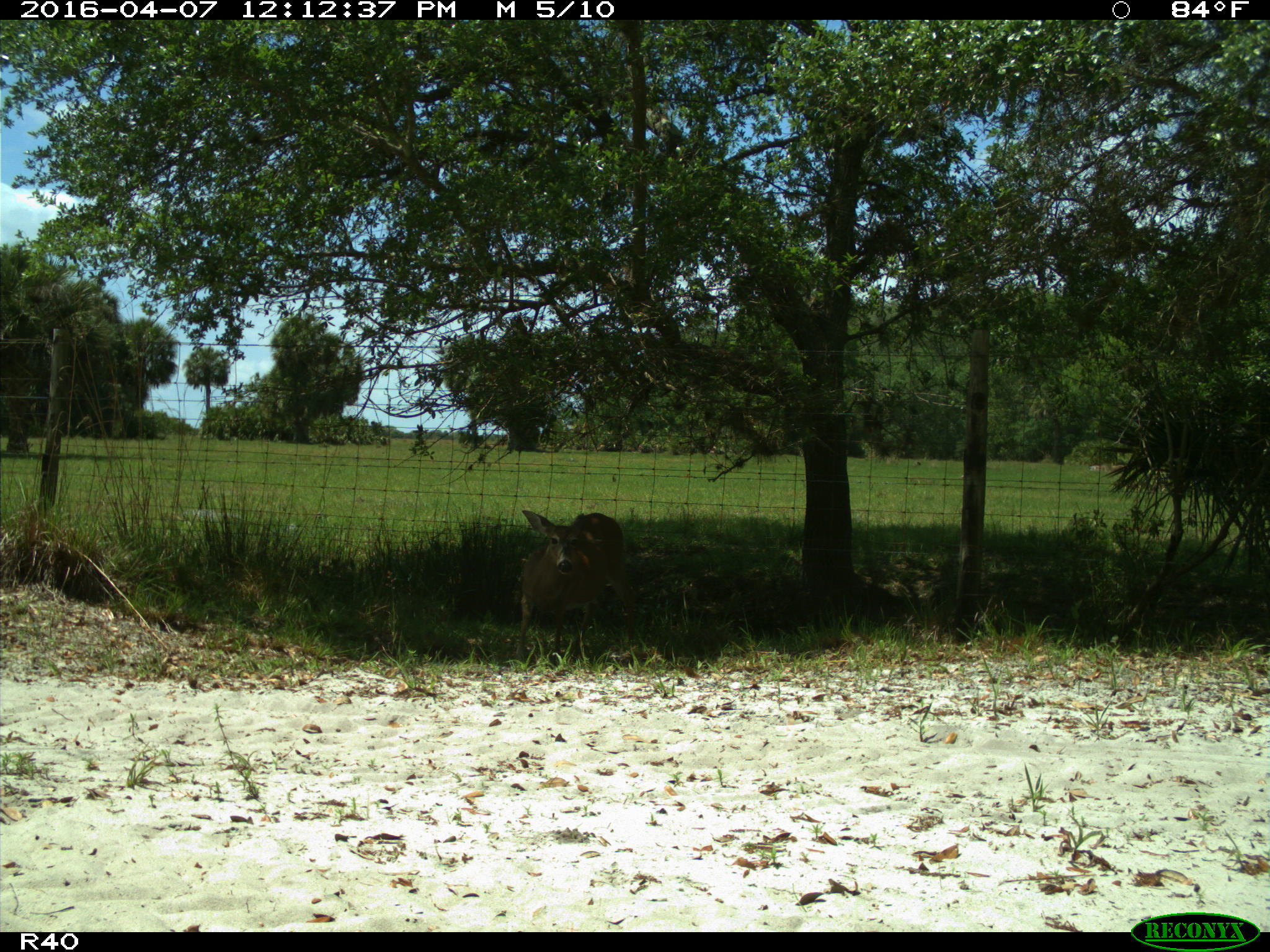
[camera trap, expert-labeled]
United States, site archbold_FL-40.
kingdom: Animalia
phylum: Chordata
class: Mammalia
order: Artiodactyla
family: Cervidae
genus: Odocoileus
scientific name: Odocoileus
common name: deer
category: unidentified deer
Unidentified deer (deer) (Odocoileus).